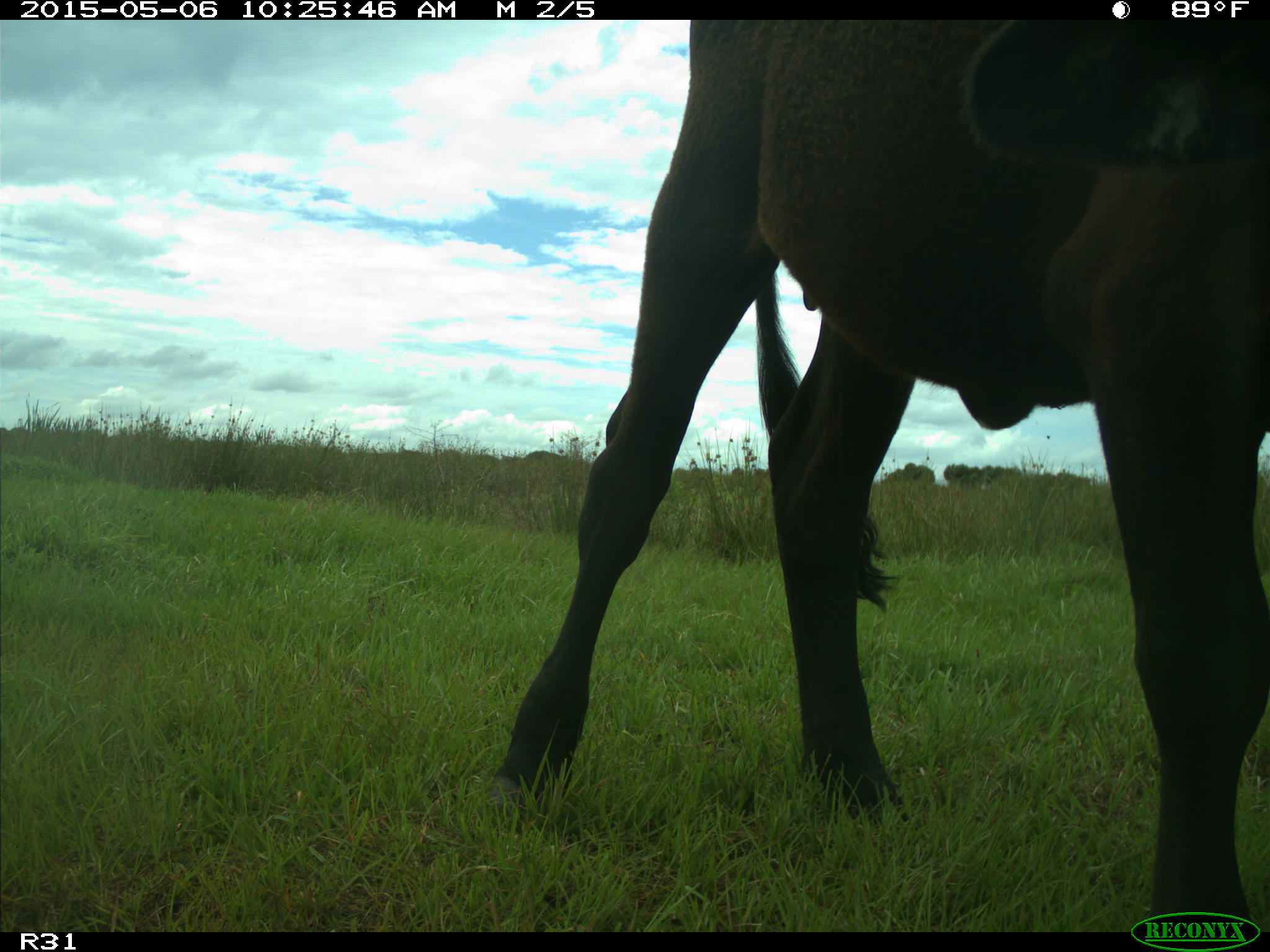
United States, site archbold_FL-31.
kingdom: Animalia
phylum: Chordata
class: Mammalia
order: Artiodactyla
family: Bovidae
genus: Bos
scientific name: Bos taurus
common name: domestic cow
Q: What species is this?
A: Bos taurus (domestic cow).